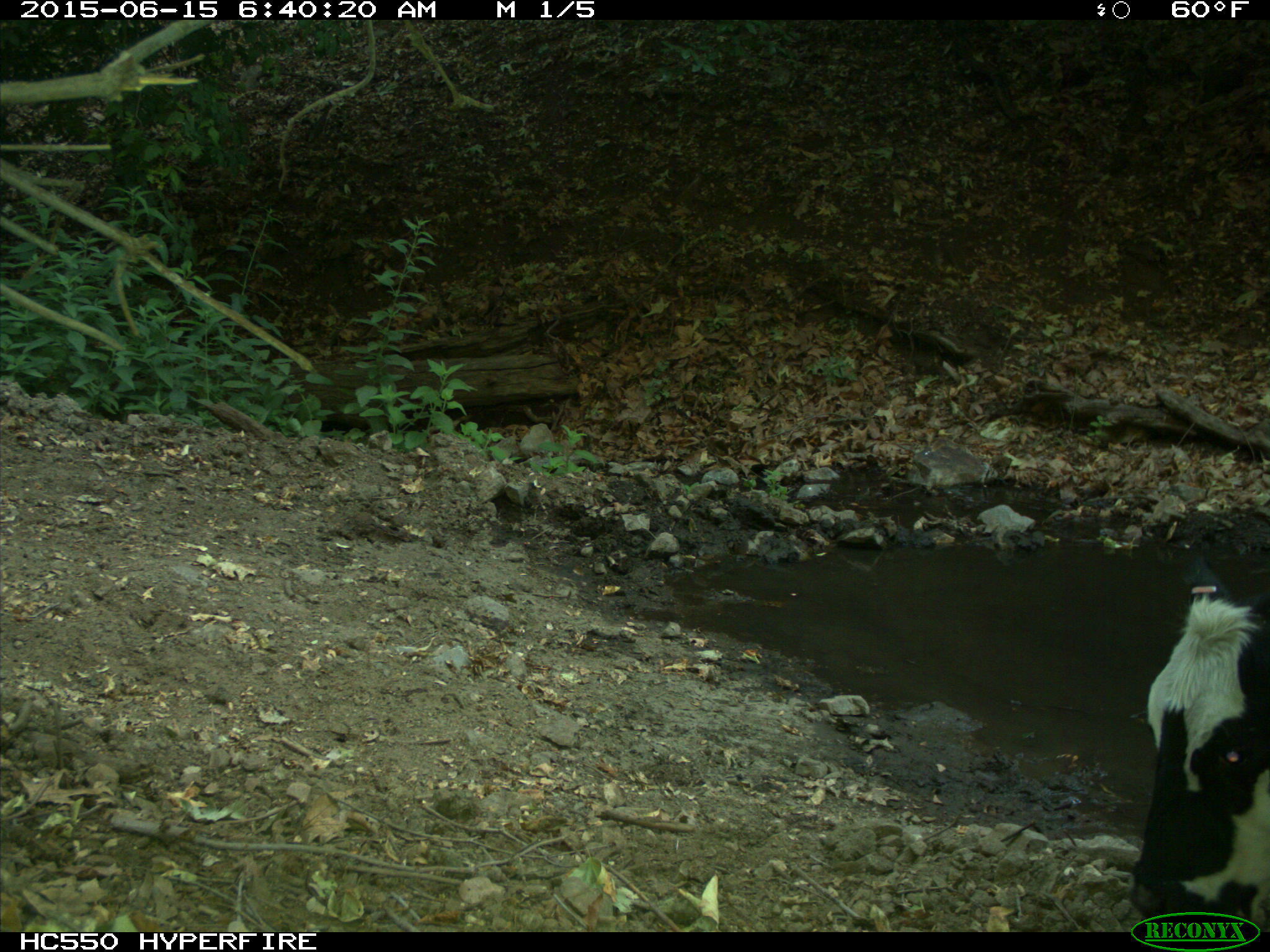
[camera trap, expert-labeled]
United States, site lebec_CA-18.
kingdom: Animalia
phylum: Chordata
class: Mammalia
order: Artiodactyla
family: Bovidae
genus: Bos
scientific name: Bos taurus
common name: domestic cow